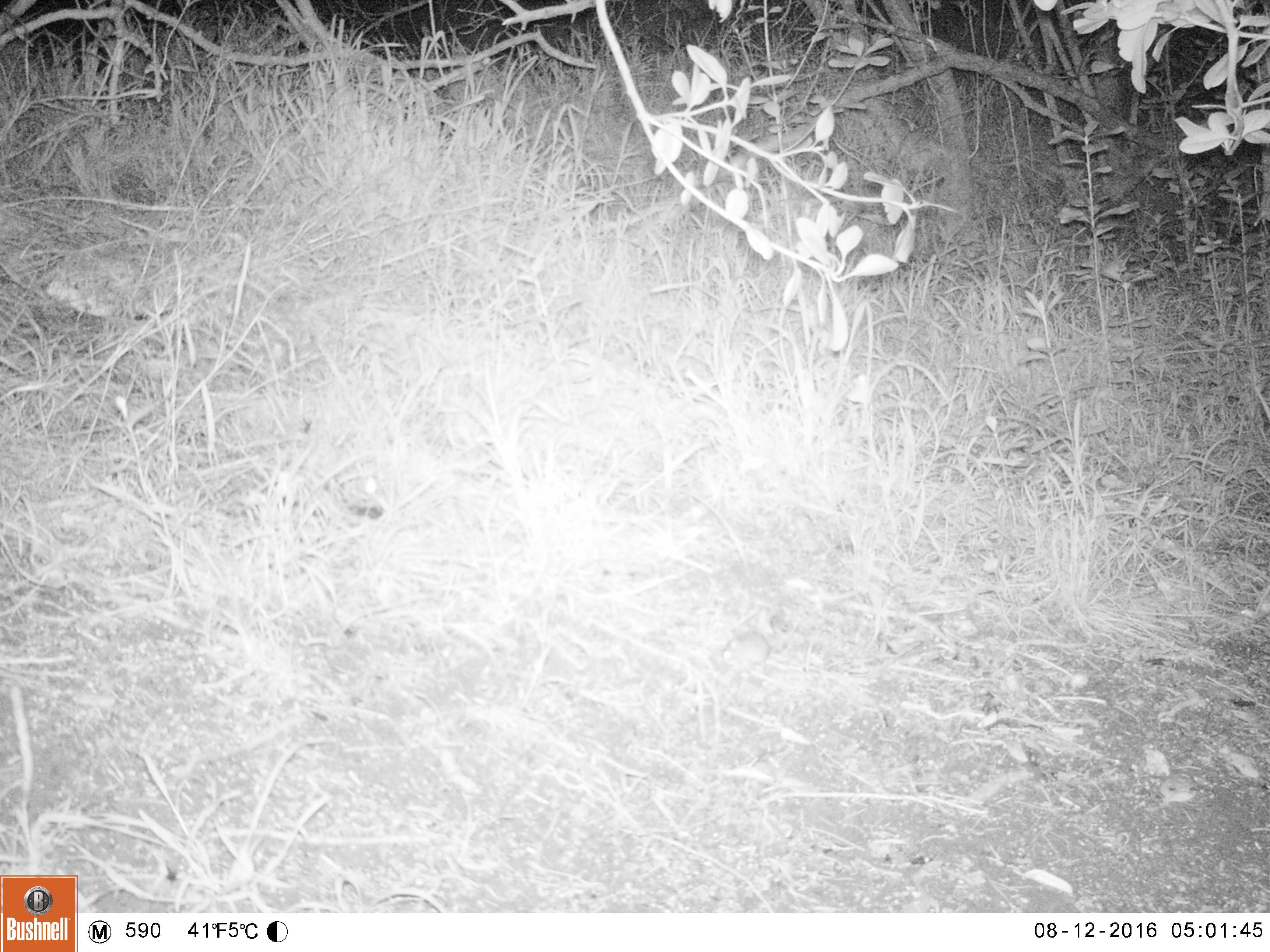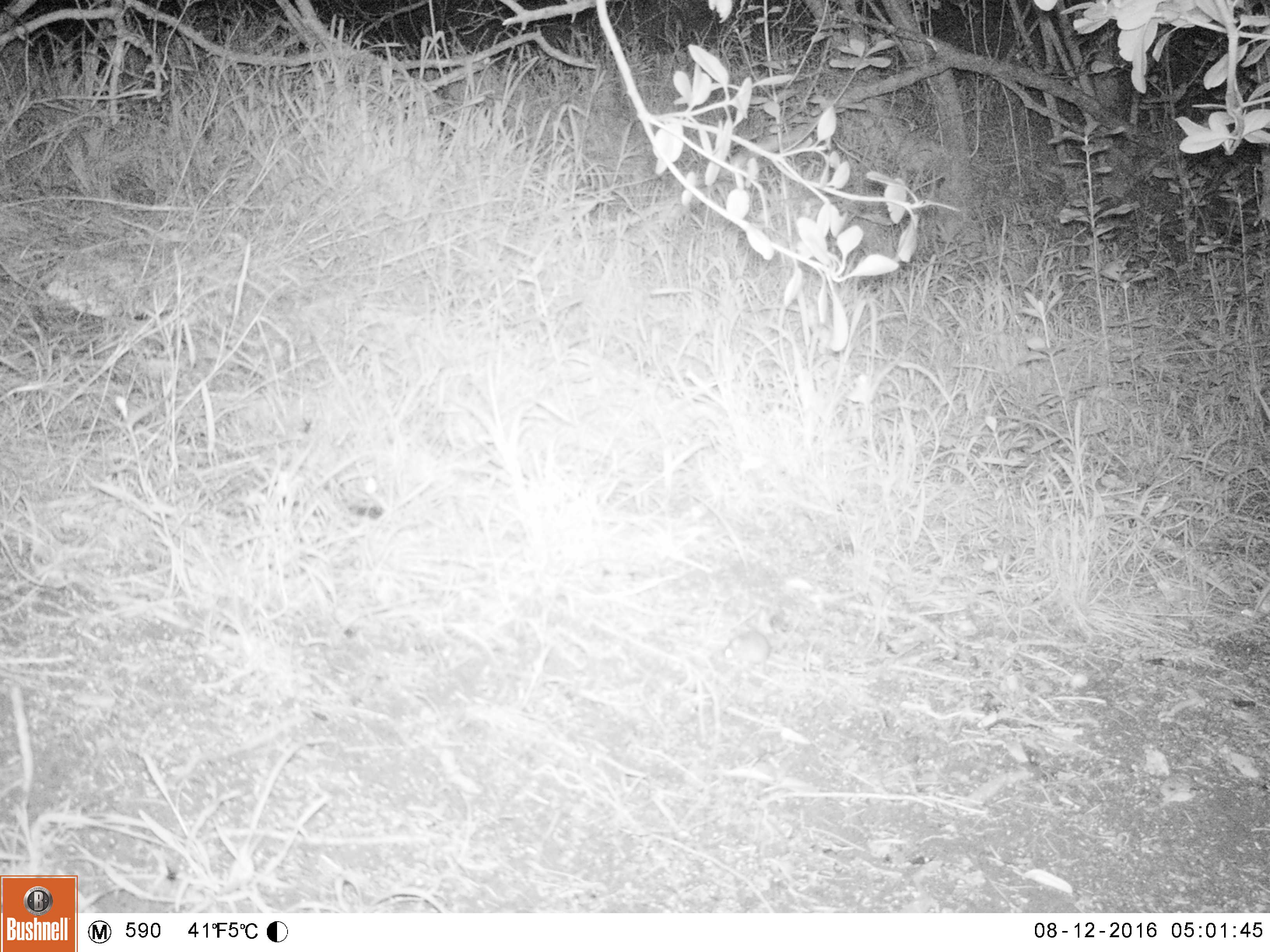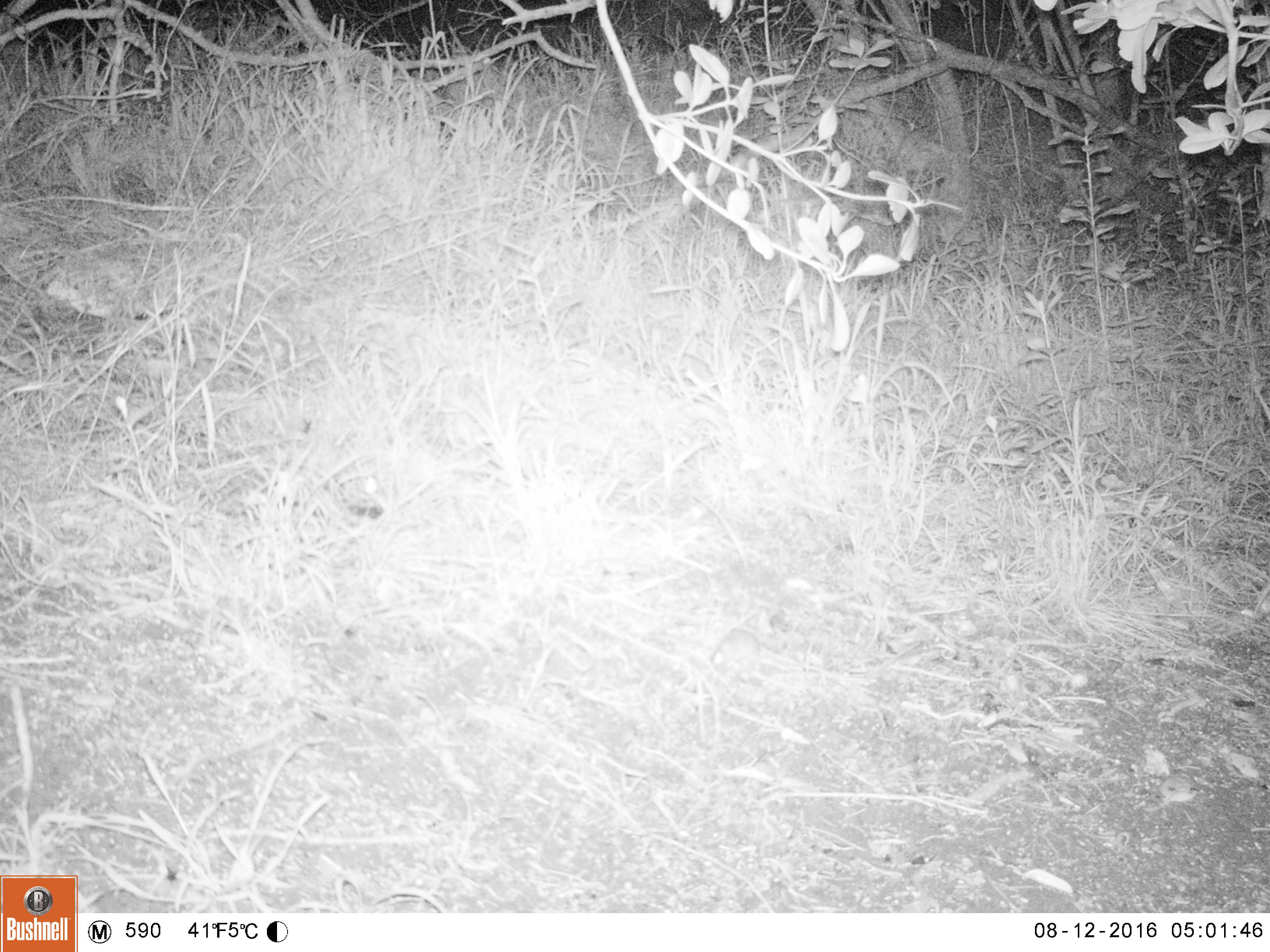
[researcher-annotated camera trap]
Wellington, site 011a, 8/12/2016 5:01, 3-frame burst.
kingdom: Animalia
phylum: Chordata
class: Mammalia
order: Rodentia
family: Muridae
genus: Mus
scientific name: Mus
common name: mouse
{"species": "mouse (Mus)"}